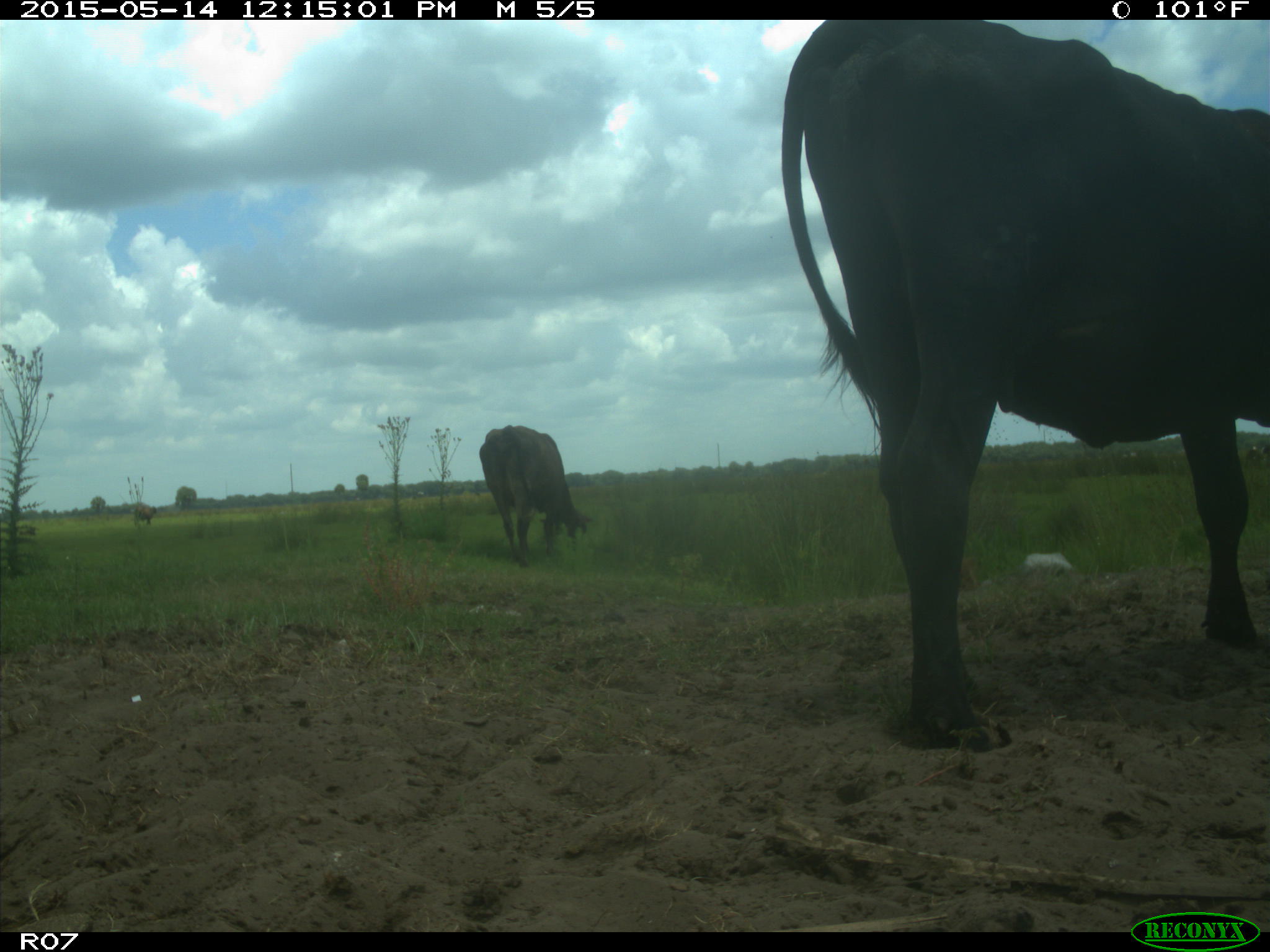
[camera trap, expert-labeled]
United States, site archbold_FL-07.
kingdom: Animalia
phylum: Chordata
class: Mammalia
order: Artiodactyla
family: Bovidae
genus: Bos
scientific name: Bos taurus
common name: domestic cow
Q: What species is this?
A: Bos taurus (domestic cow).